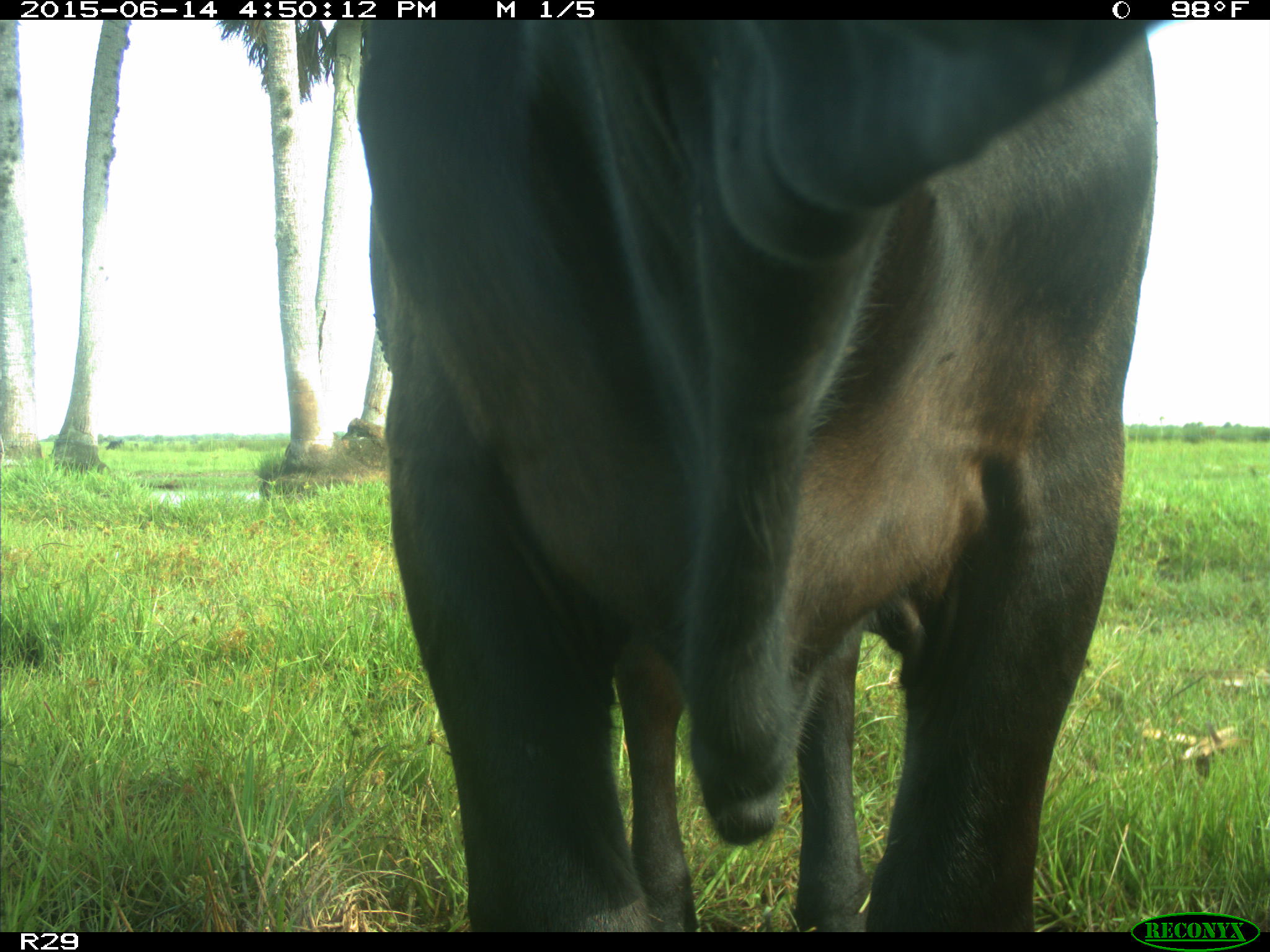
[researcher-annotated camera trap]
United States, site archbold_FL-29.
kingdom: Animalia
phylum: Chordata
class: Mammalia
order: Artiodactyla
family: Bovidae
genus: Bos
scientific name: Bos taurus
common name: domestic cow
Bos taurus (domestic cow).